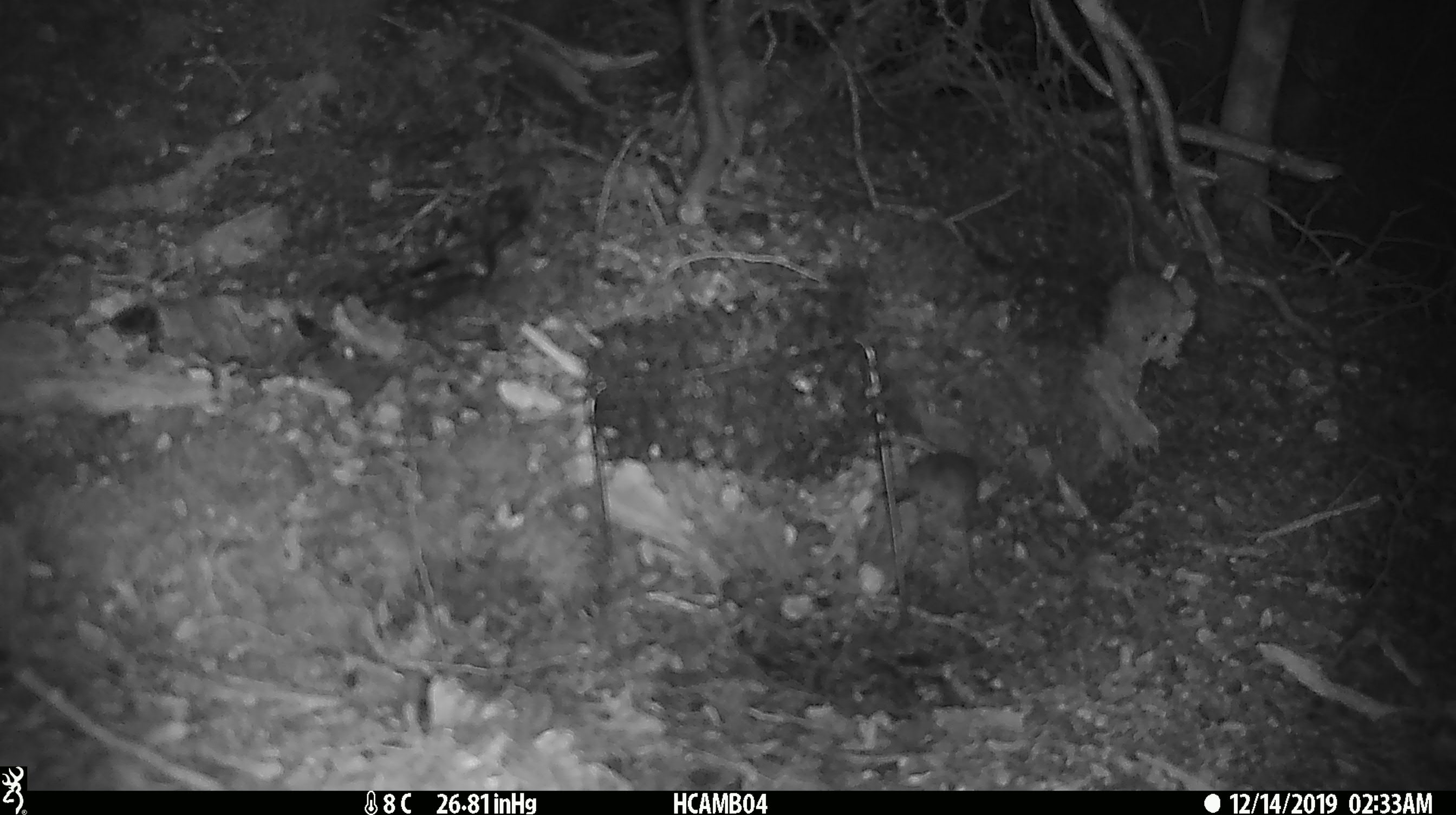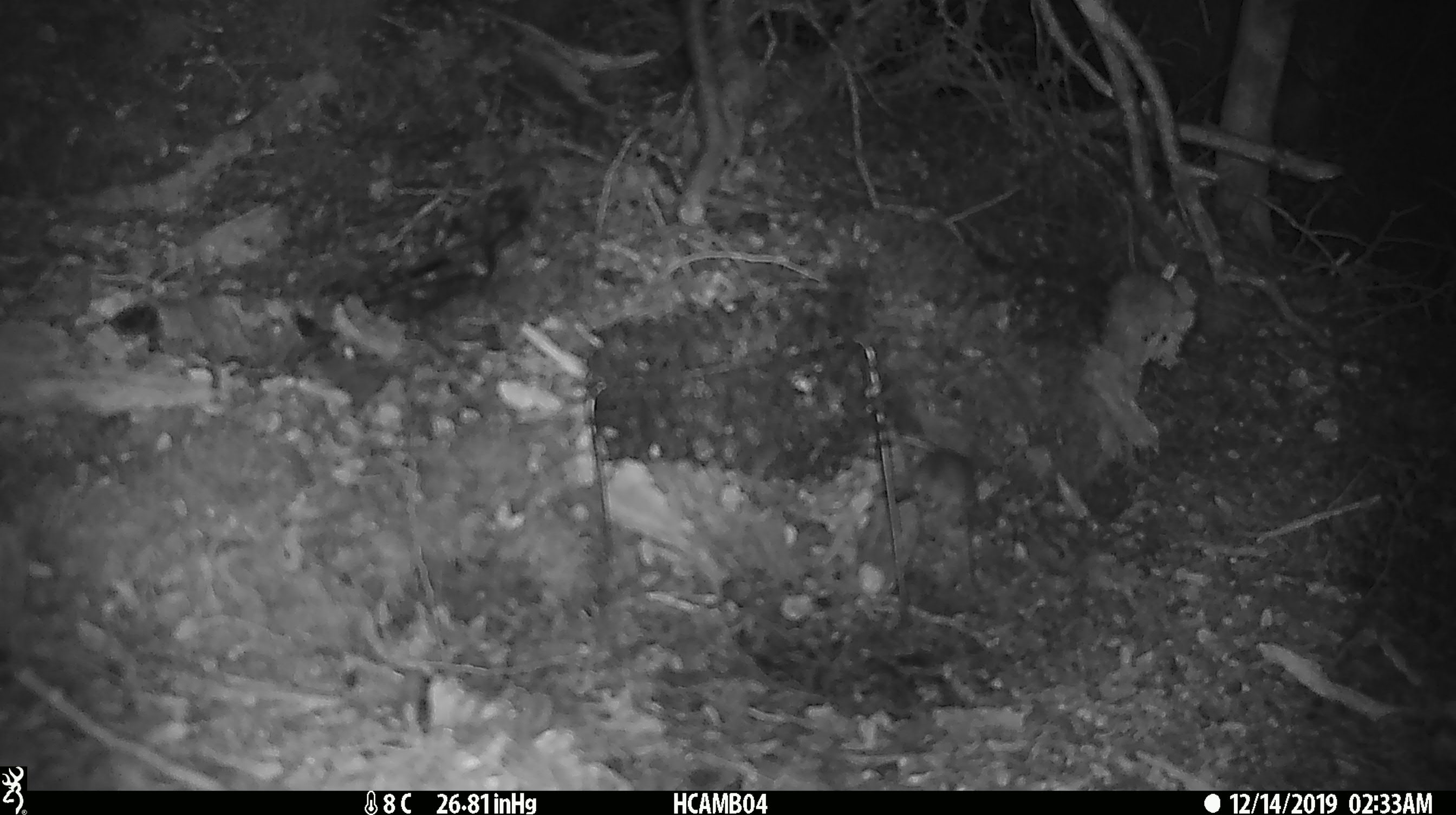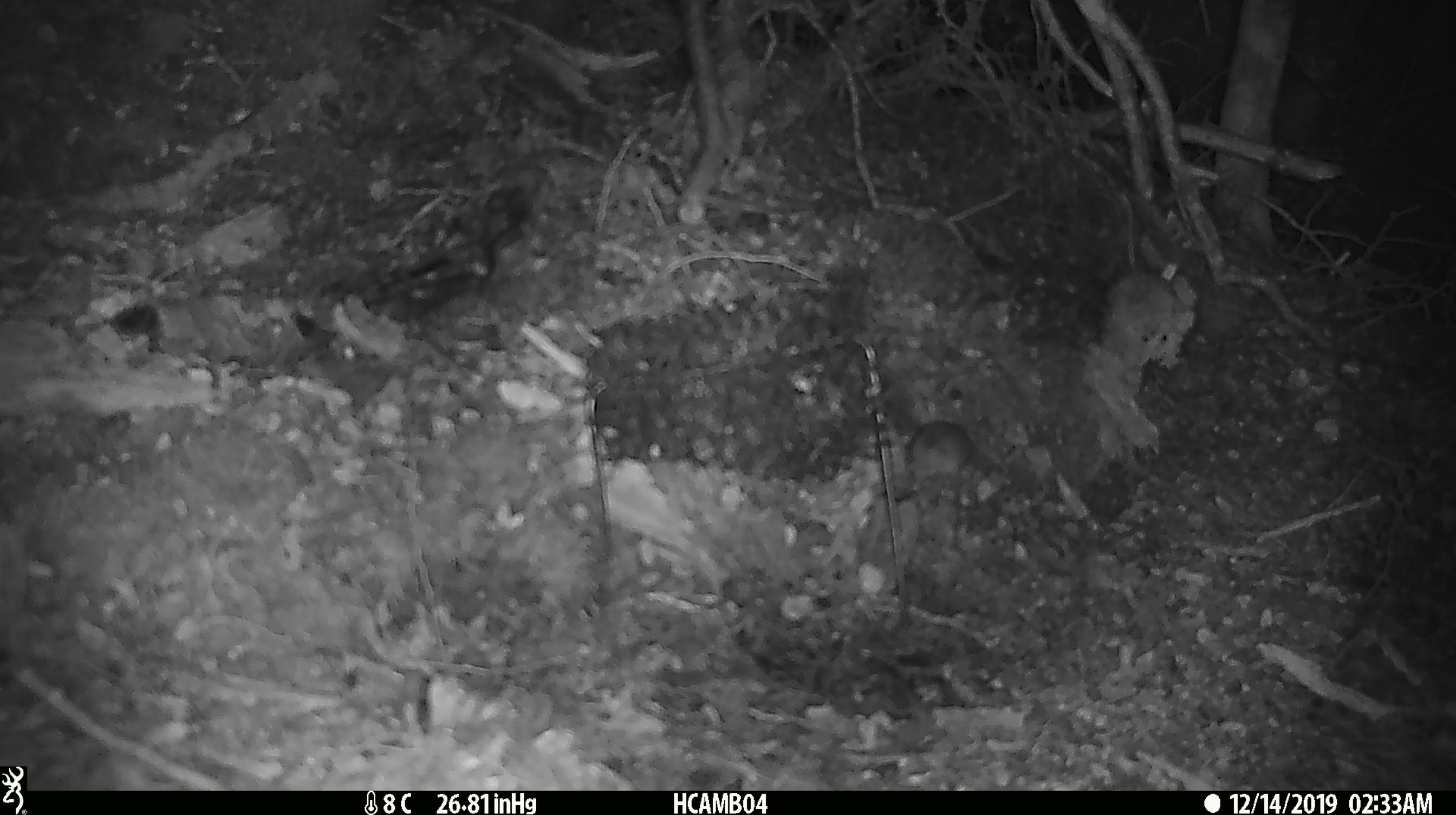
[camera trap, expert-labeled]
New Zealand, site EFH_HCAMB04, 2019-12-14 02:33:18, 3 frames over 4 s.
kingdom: Animalia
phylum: Chordata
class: Mammalia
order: Rodentia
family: Muridae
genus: Mus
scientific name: Mus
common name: mouse